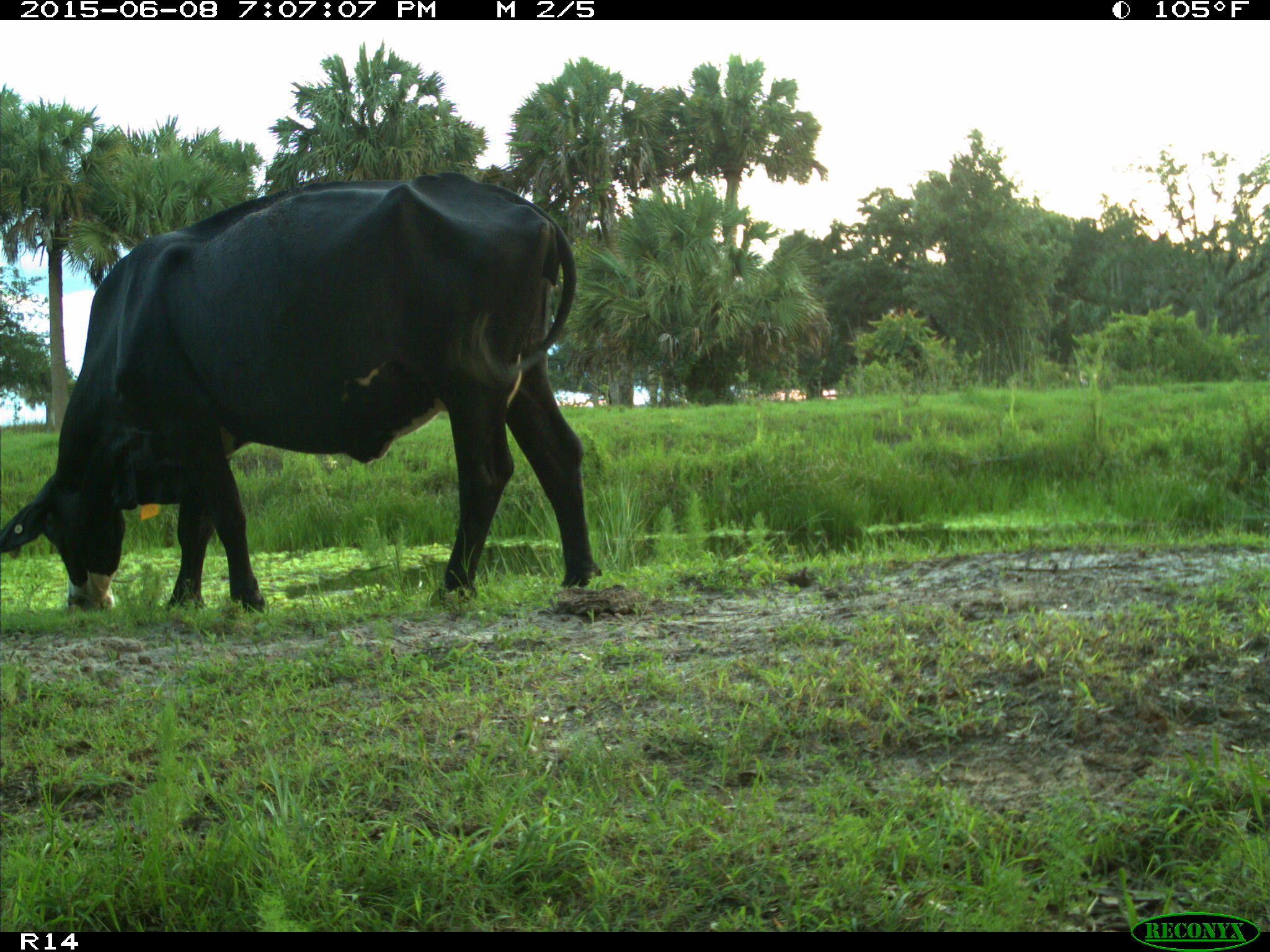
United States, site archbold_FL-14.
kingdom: Animalia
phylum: Chordata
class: Mammalia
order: Artiodactyla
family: Bovidae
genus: Bos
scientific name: Bos taurus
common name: domestic cow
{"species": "Bos taurus (domestic cow)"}